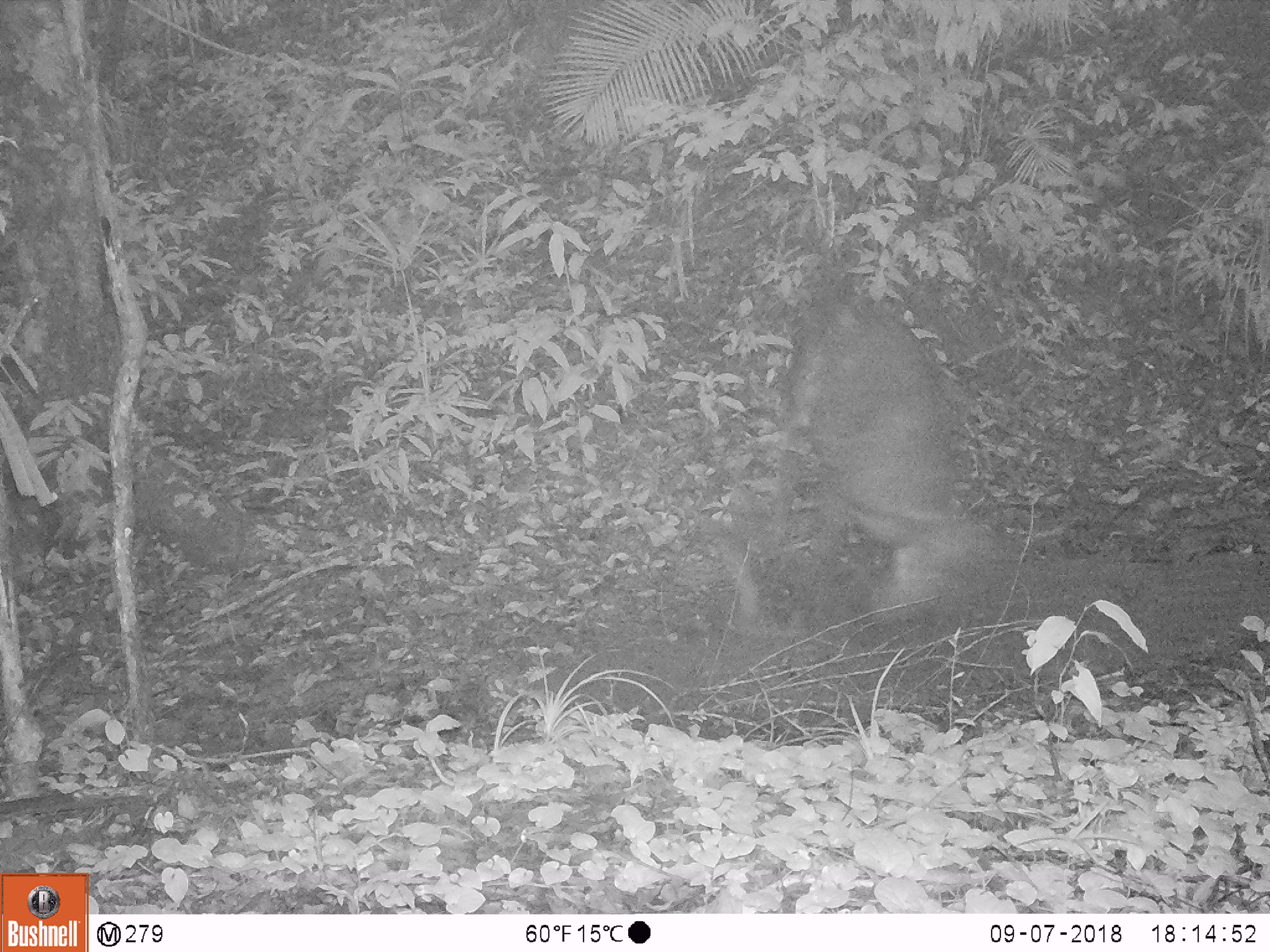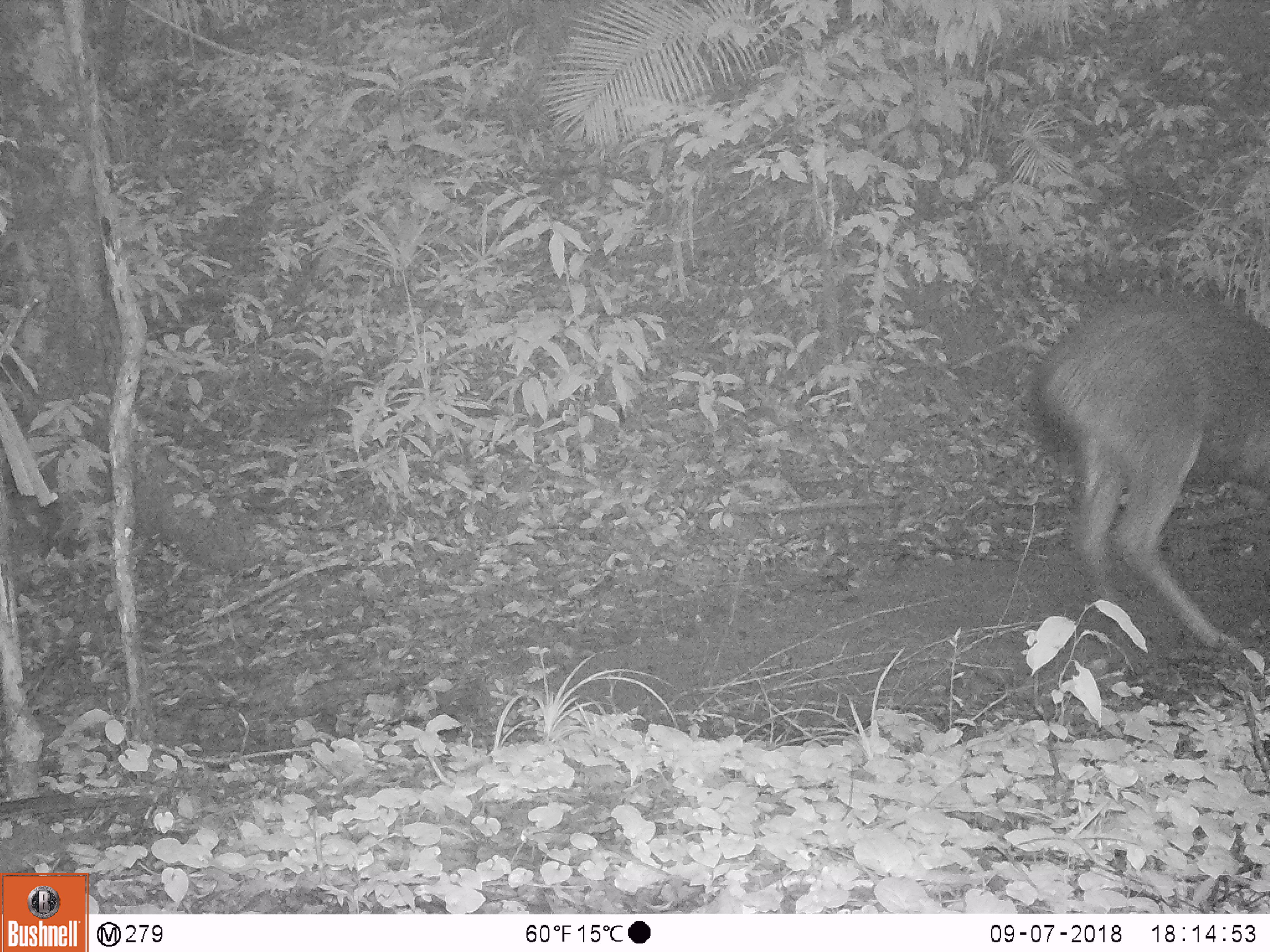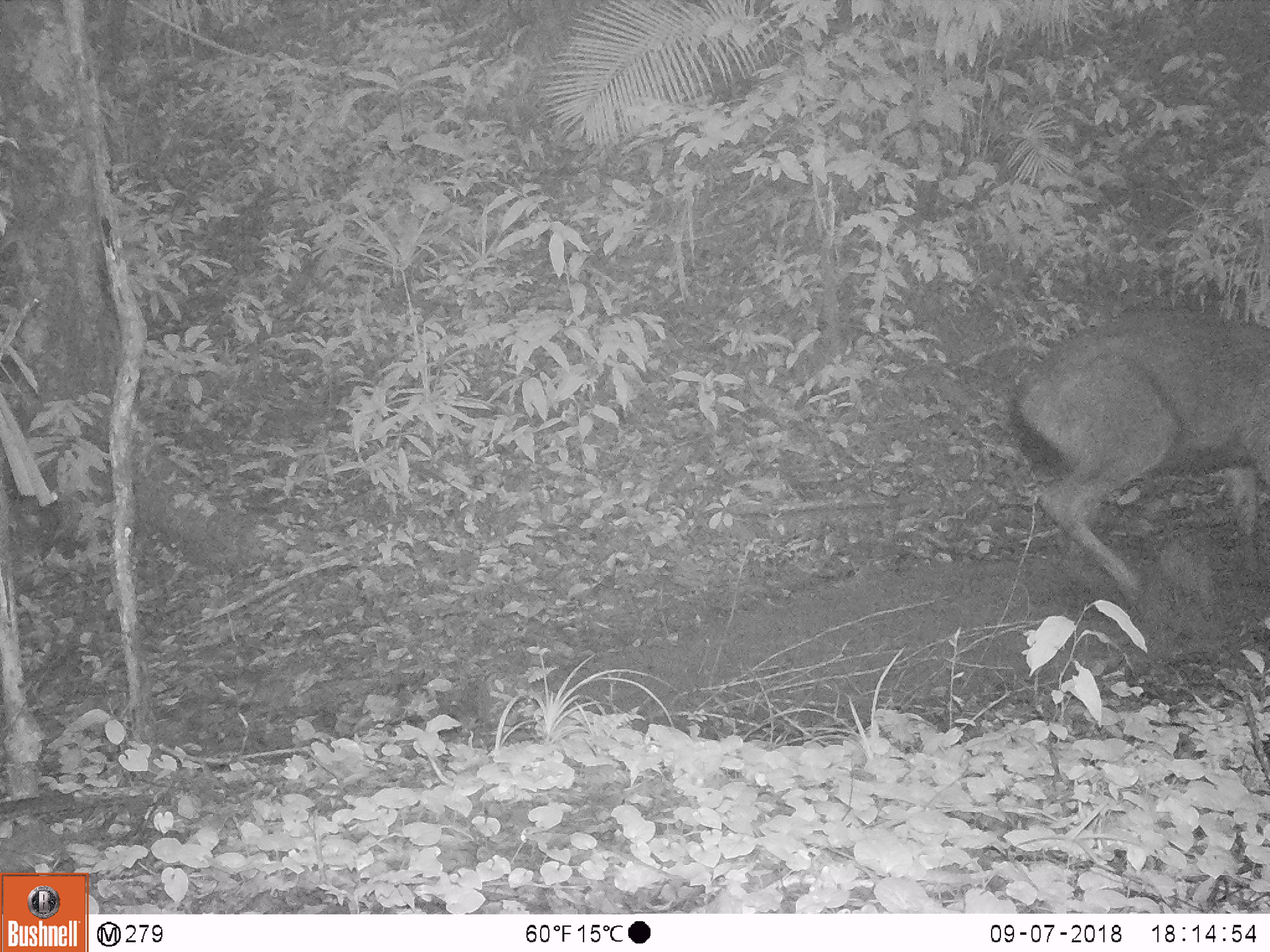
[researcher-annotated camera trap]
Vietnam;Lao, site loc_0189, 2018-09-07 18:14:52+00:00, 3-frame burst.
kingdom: Animalia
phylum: Chordata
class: Mammalia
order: Artiodactyla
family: Cervidae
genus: Rusa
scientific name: Rusa unicolor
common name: sambar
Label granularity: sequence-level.